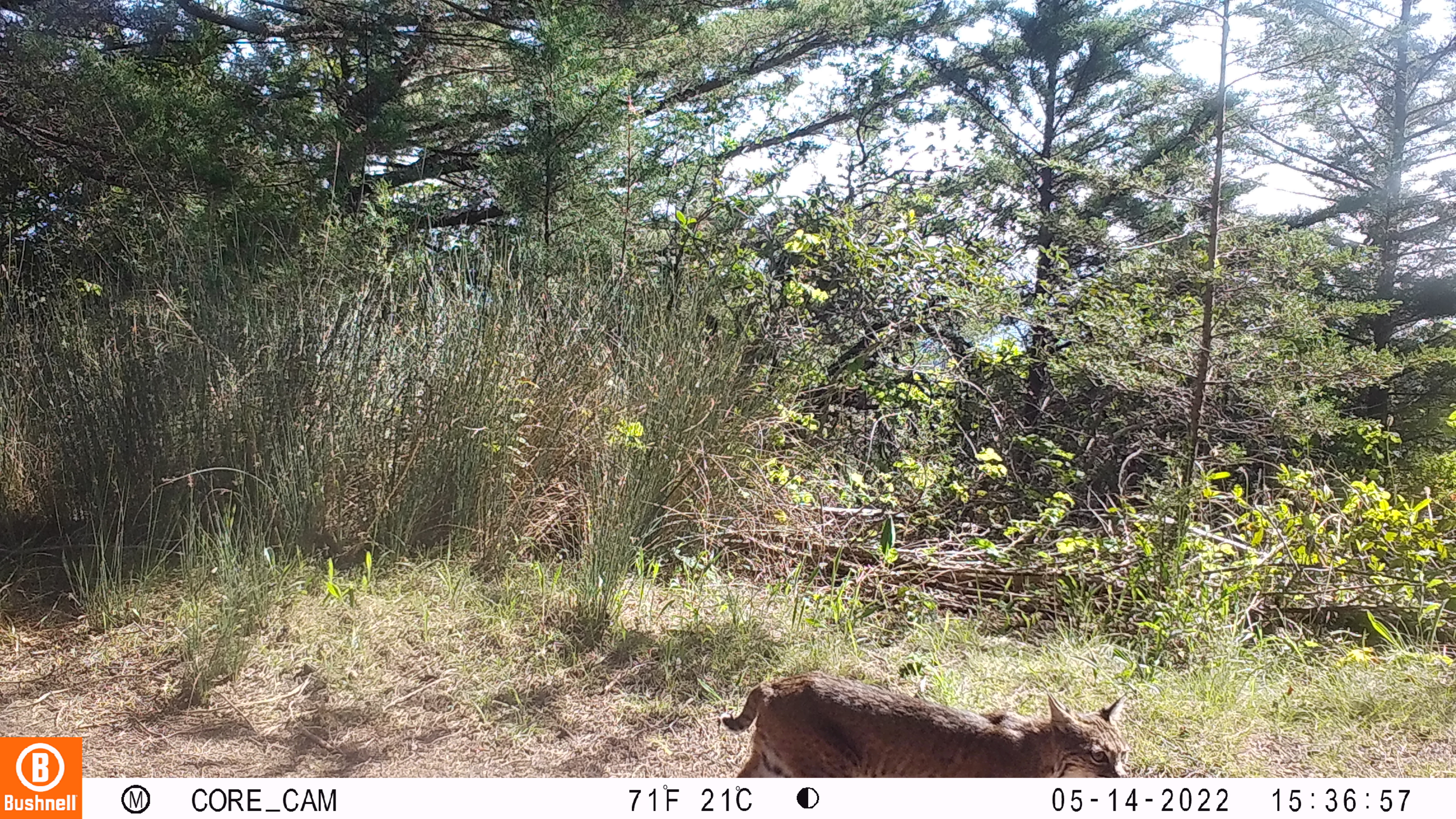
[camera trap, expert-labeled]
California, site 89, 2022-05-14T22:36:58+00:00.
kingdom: Animalia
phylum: Chordata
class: Mammalia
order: Carnivora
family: Felidae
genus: Lynx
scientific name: Lynx rufus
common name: bobcat